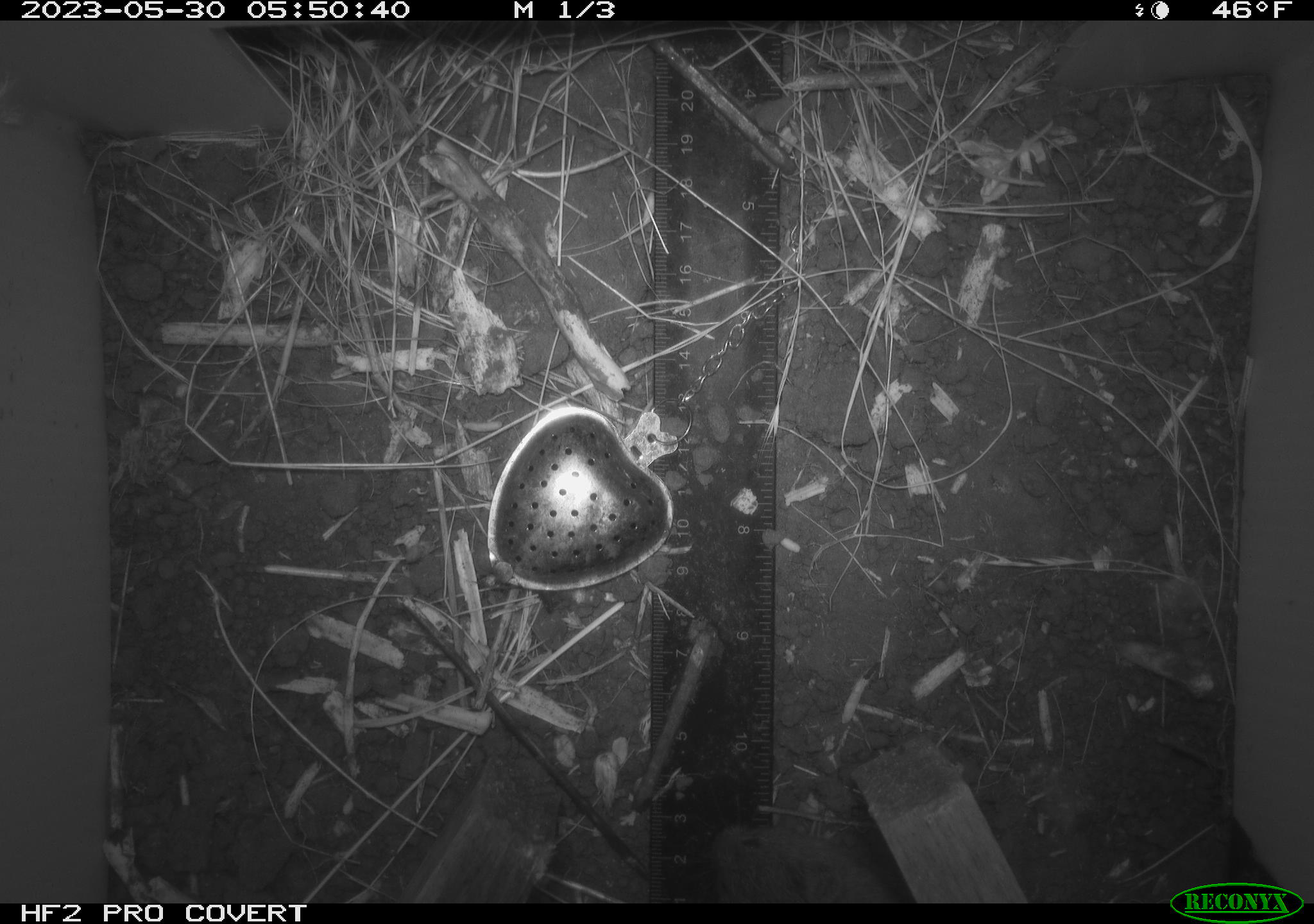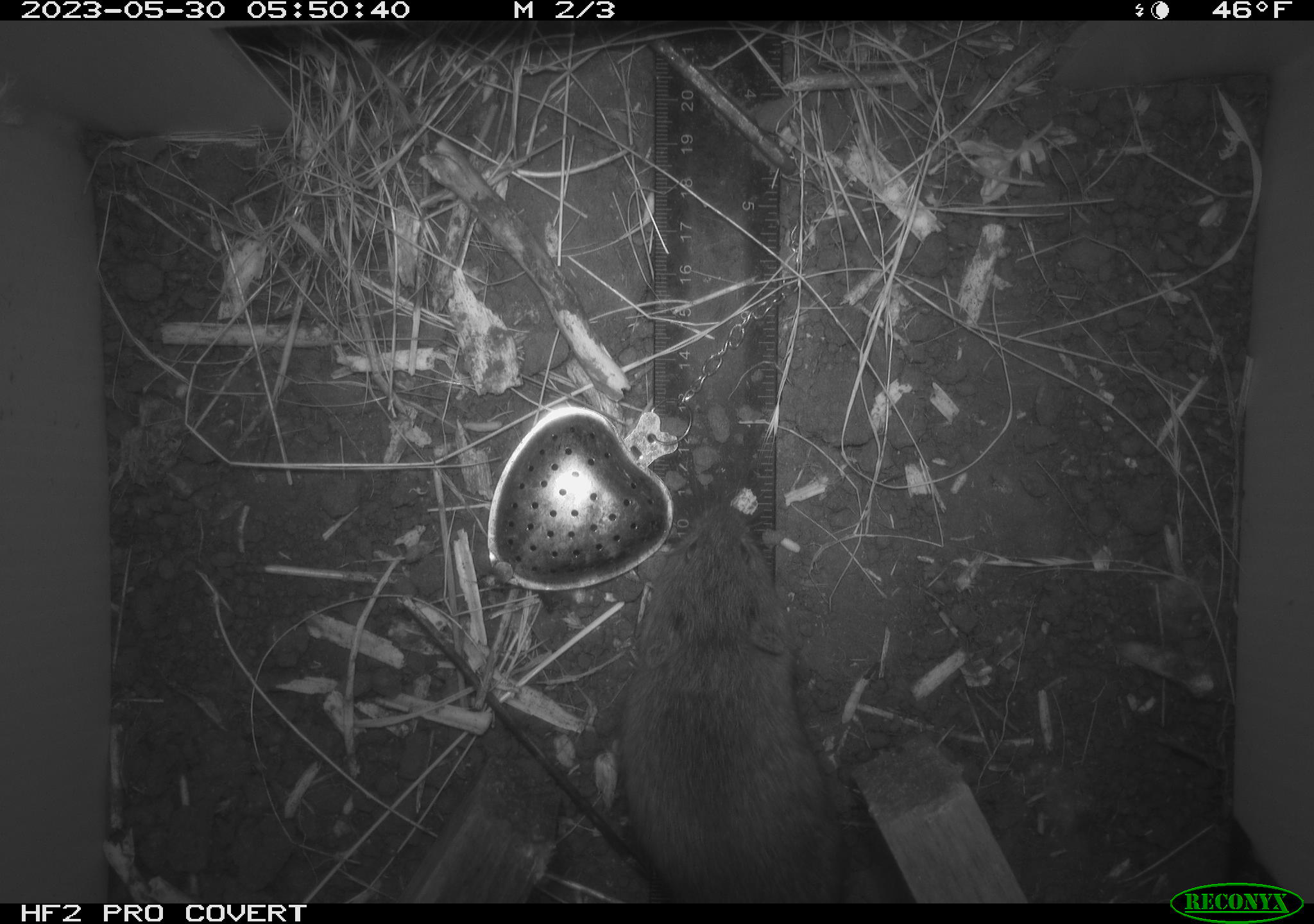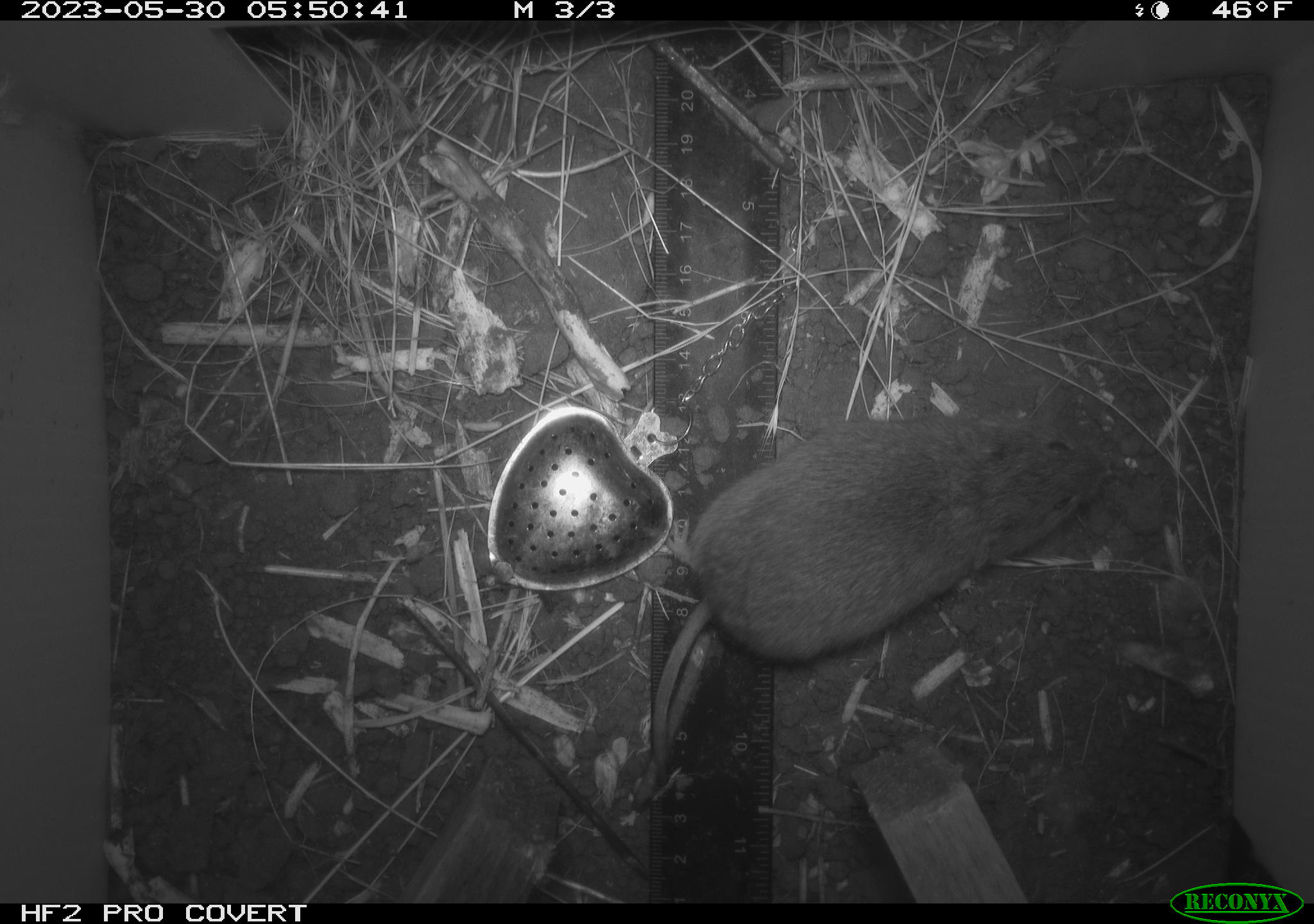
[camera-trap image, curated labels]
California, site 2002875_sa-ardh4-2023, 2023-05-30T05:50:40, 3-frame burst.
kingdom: Animalia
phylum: Chordata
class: Mammalia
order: Rodentia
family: Cricetidae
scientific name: Arvicolinae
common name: voles, lemmings, and muskrats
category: arvicolinae subfamily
Arvicolinae subfamily (voles, lemmings, and muskrats) (Arvicolinae).